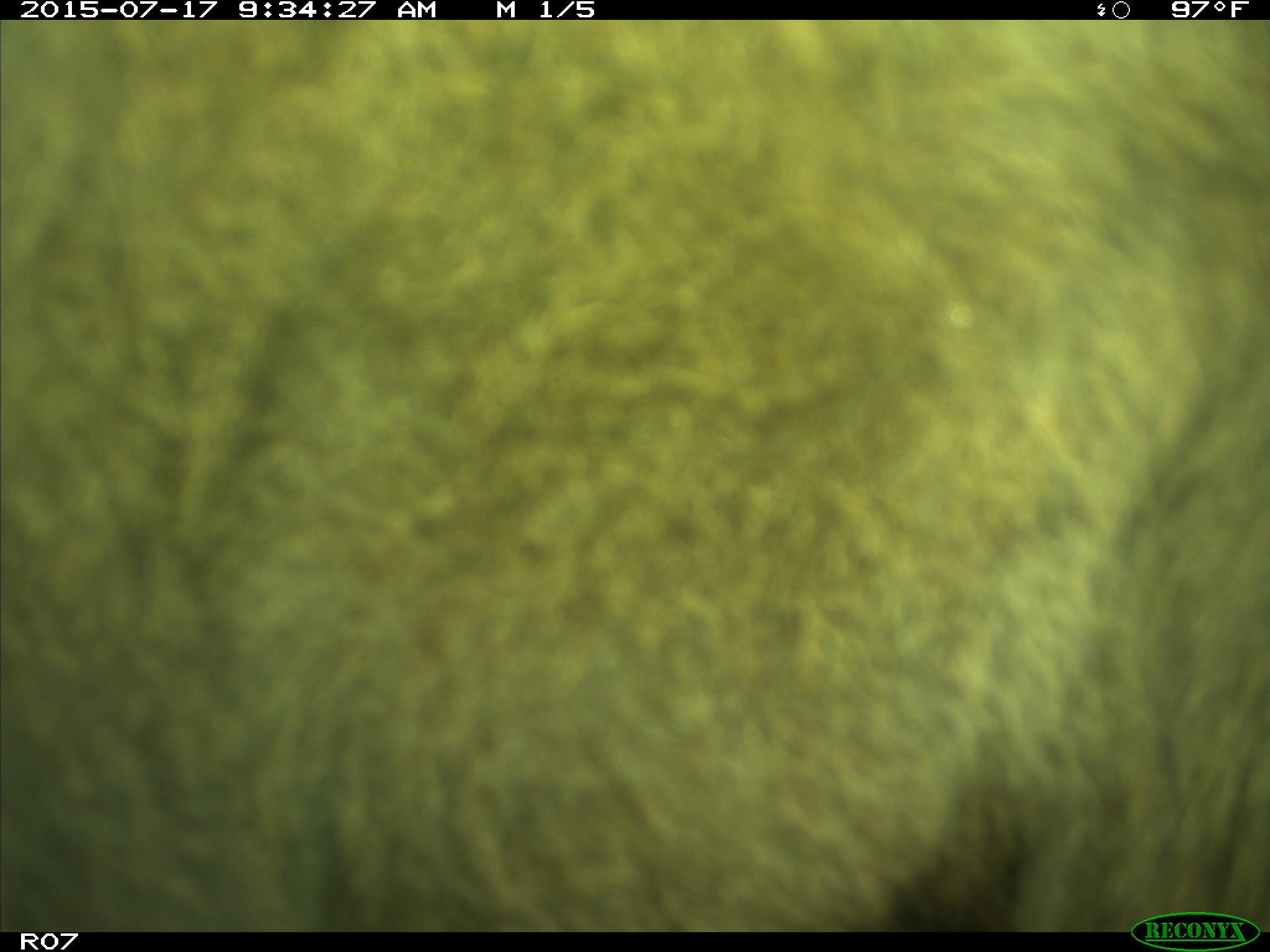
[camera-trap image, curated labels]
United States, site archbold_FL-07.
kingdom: Animalia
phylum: Chordata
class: Mammalia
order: Artiodactyla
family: Bovidae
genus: Bos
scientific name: Bos taurus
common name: domestic cow